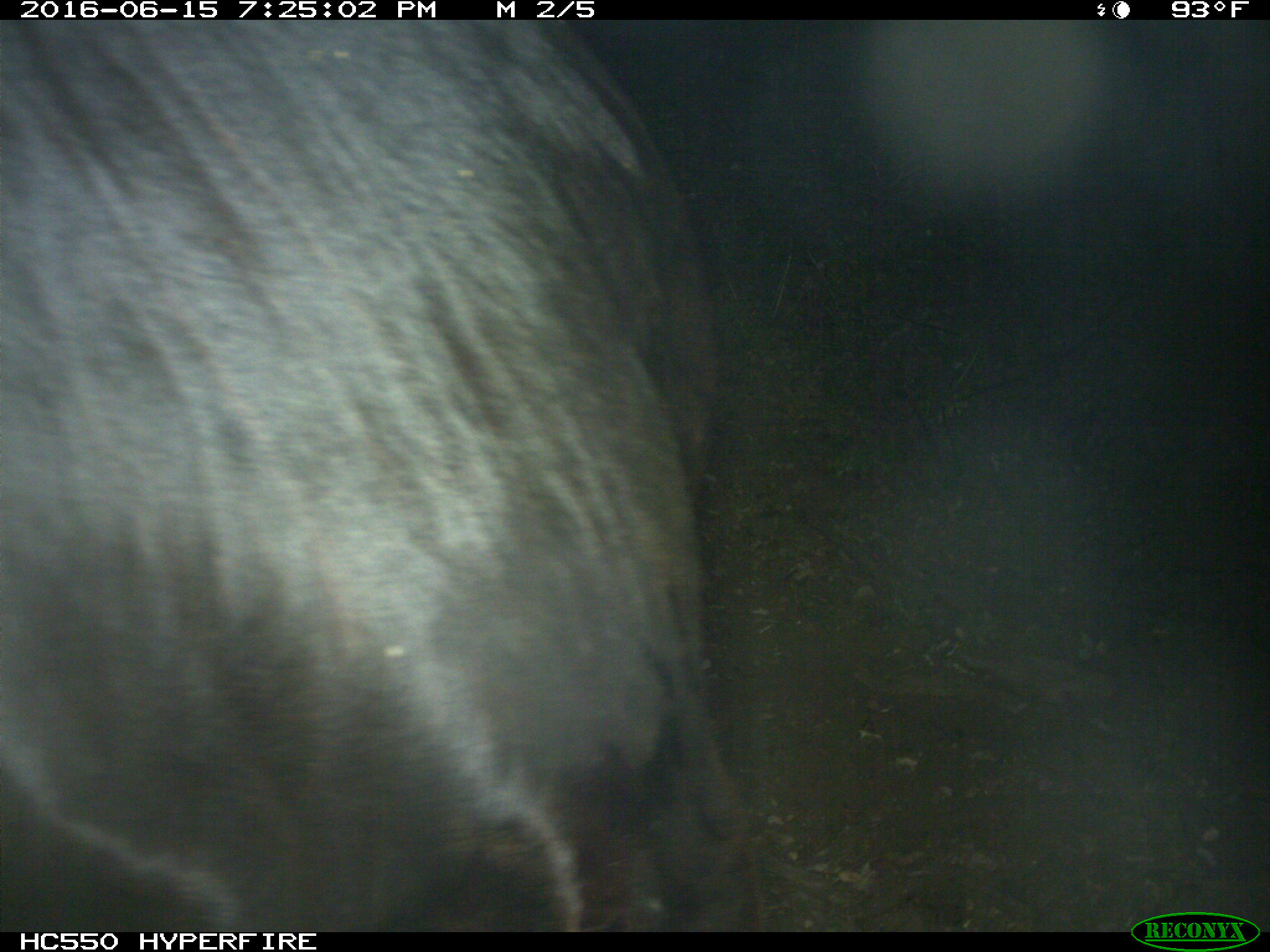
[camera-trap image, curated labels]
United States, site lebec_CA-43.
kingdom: Animalia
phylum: Chordata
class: Mammalia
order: Artiodactyla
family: Bovidae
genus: Bos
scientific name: Bos taurus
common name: domestic cow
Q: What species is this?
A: Bos taurus (domestic cow).